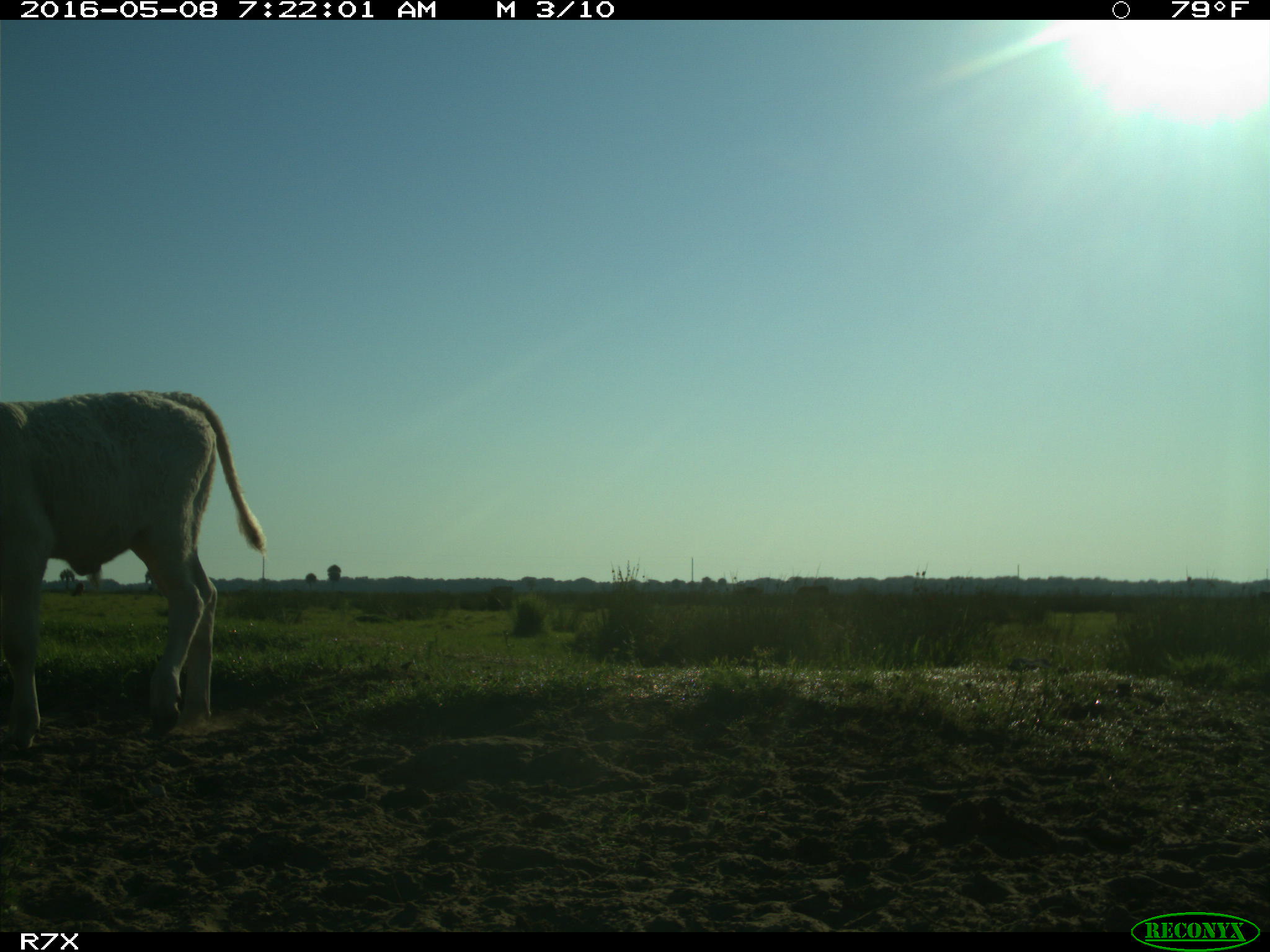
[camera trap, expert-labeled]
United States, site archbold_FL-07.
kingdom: Animalia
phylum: Chordata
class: Mammalia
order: Artiodactyla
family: Bovidae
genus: Bos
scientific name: Bos taurus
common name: domestic cow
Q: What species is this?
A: Bos taurus (domestic cow).